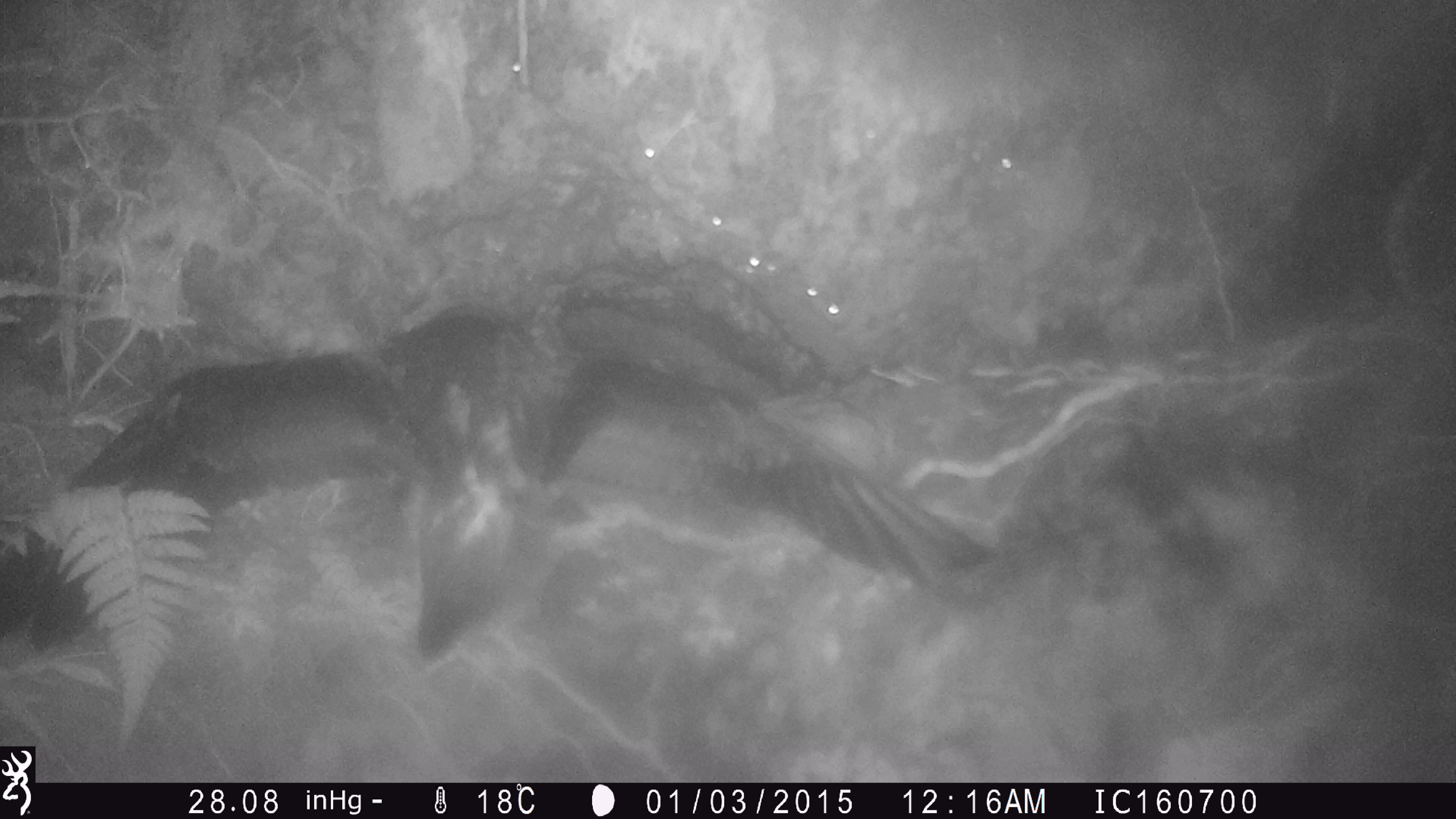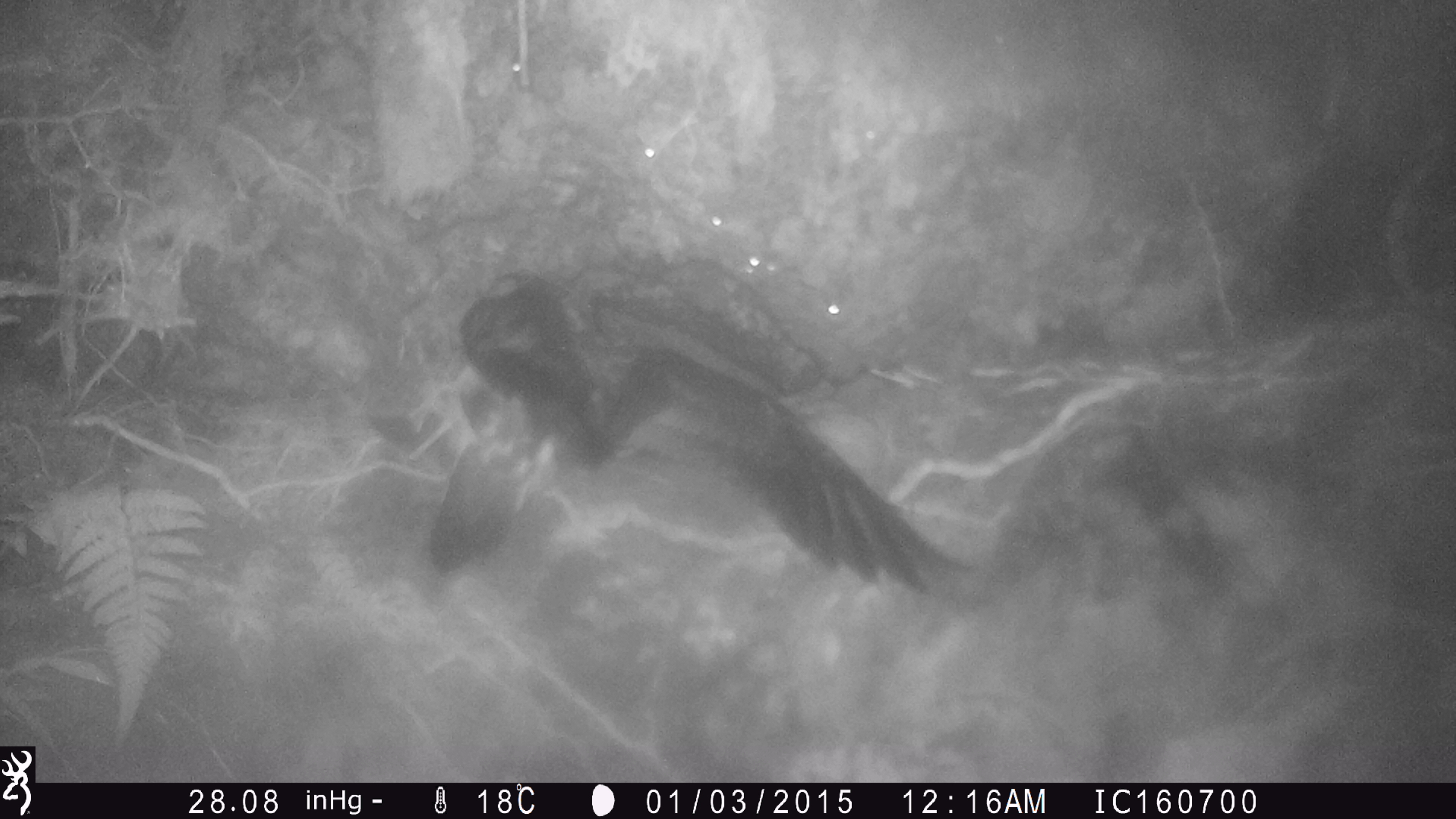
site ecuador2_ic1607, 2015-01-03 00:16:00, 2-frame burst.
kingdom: Animalia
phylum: Chordata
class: Aves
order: Procellariiformes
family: Procellariidae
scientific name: Procellariidae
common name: petrel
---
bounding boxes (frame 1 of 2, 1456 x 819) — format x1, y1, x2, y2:
petrel: 1, 257, 1009, 668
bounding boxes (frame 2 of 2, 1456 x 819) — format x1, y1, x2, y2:
petrel: 404, 268, 979, 601